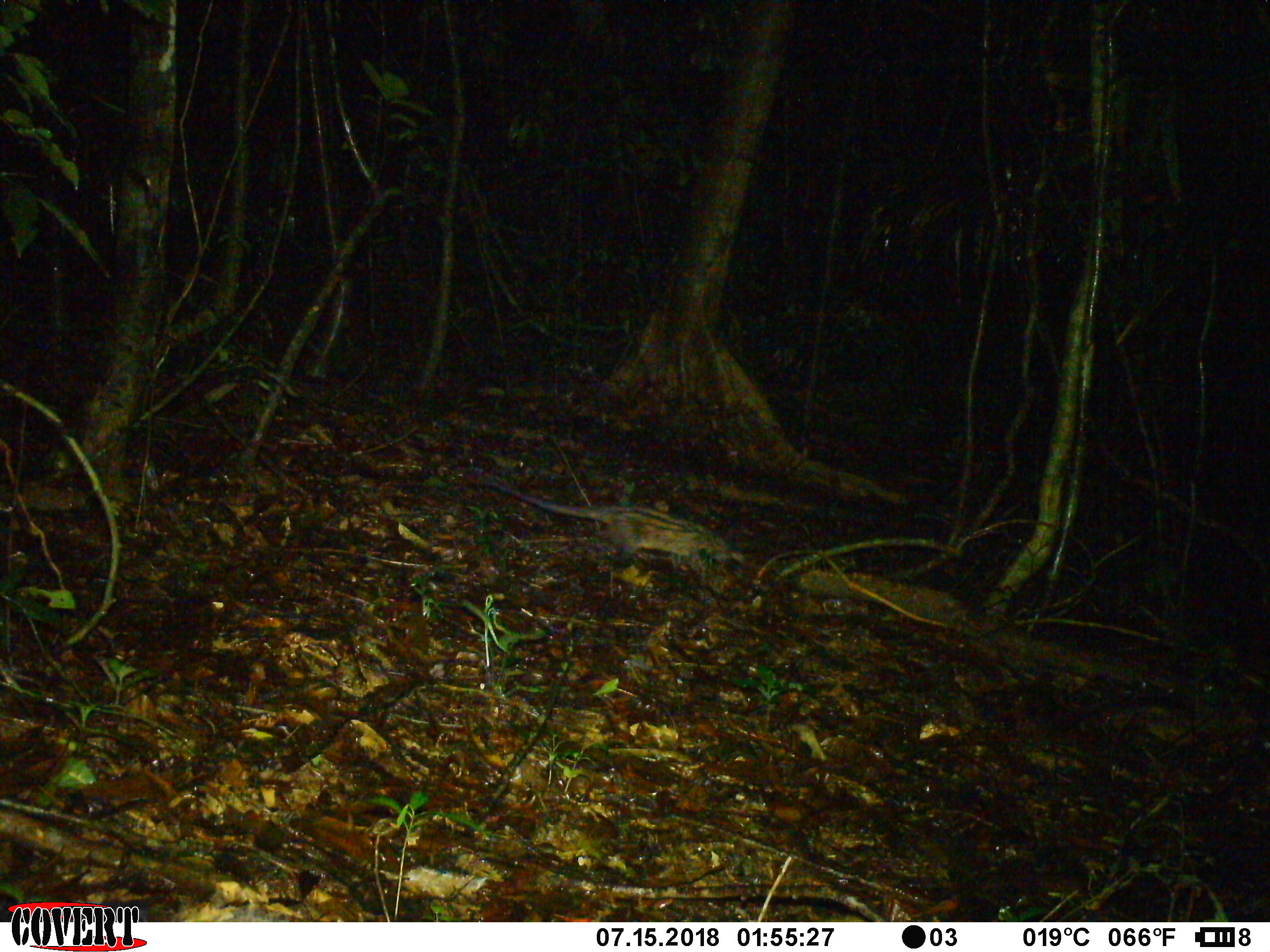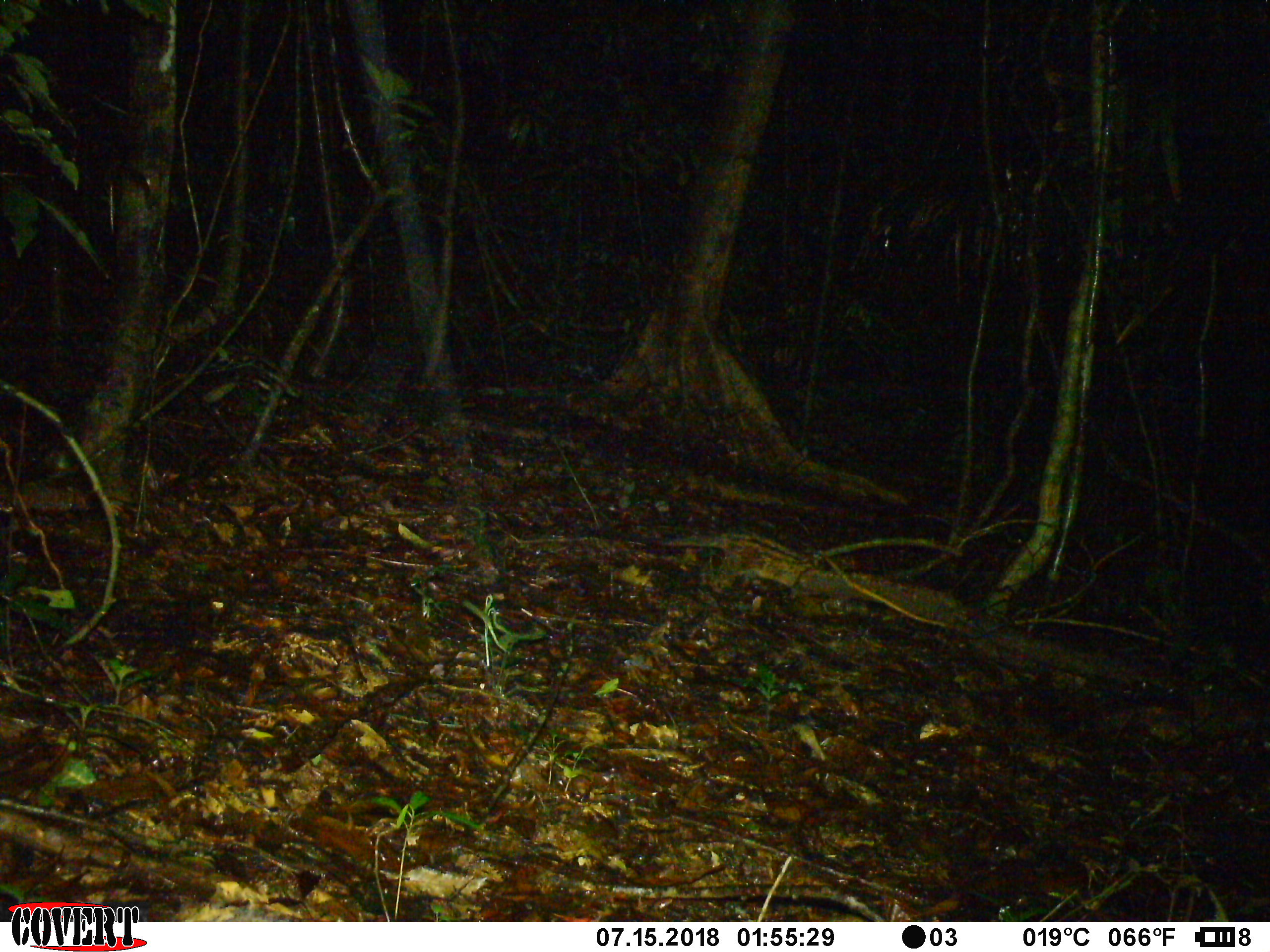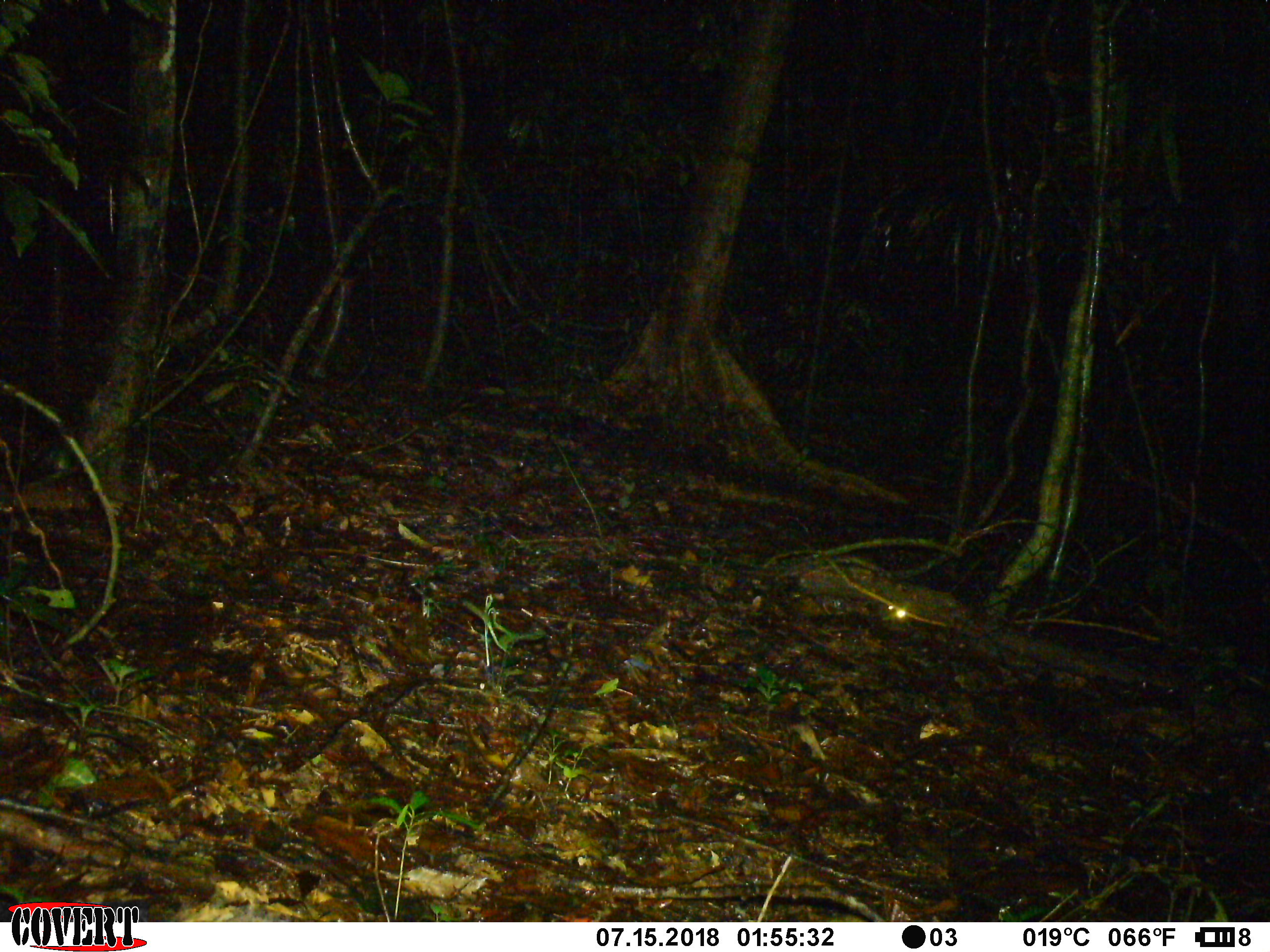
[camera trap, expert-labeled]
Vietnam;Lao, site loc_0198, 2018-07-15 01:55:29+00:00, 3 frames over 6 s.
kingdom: Animalia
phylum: Chordata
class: Mammalia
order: Carnivora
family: Viverridae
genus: Paradoxurus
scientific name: Paradoxurus hermaphroditus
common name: common palm civet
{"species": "common palm civet (Paradoxurus hermaphroditus)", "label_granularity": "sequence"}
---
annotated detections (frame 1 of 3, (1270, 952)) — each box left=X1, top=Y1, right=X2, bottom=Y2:
common palm civet: left=471, top=480, right=745, bottom=568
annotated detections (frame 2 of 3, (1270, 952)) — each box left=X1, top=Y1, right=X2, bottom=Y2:
common palm civet: left=577, top=527, right=817, bottom=589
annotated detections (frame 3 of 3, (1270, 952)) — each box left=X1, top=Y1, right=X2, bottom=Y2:
common palm civet: left=718, top=554, right=914, bottom=627